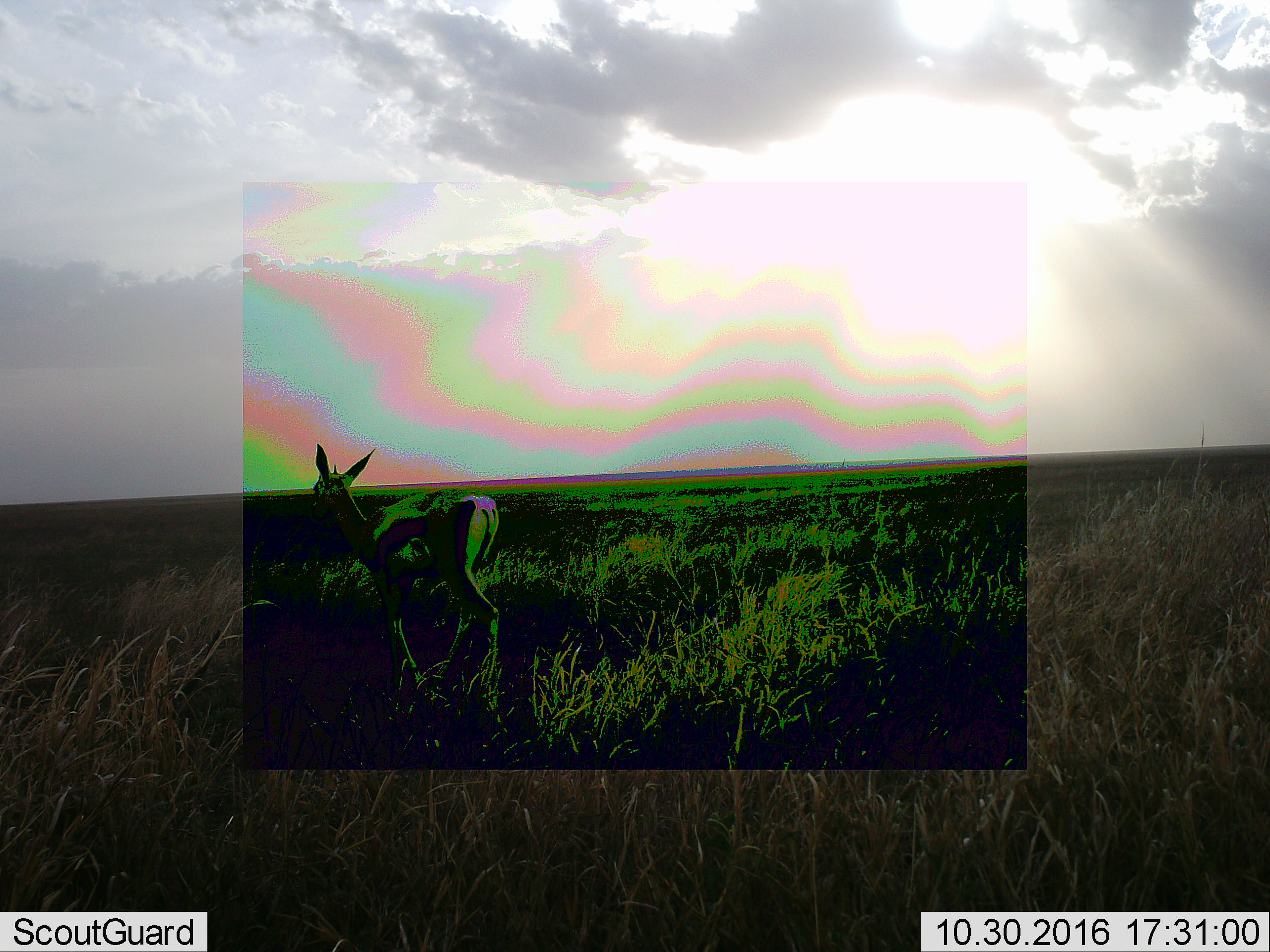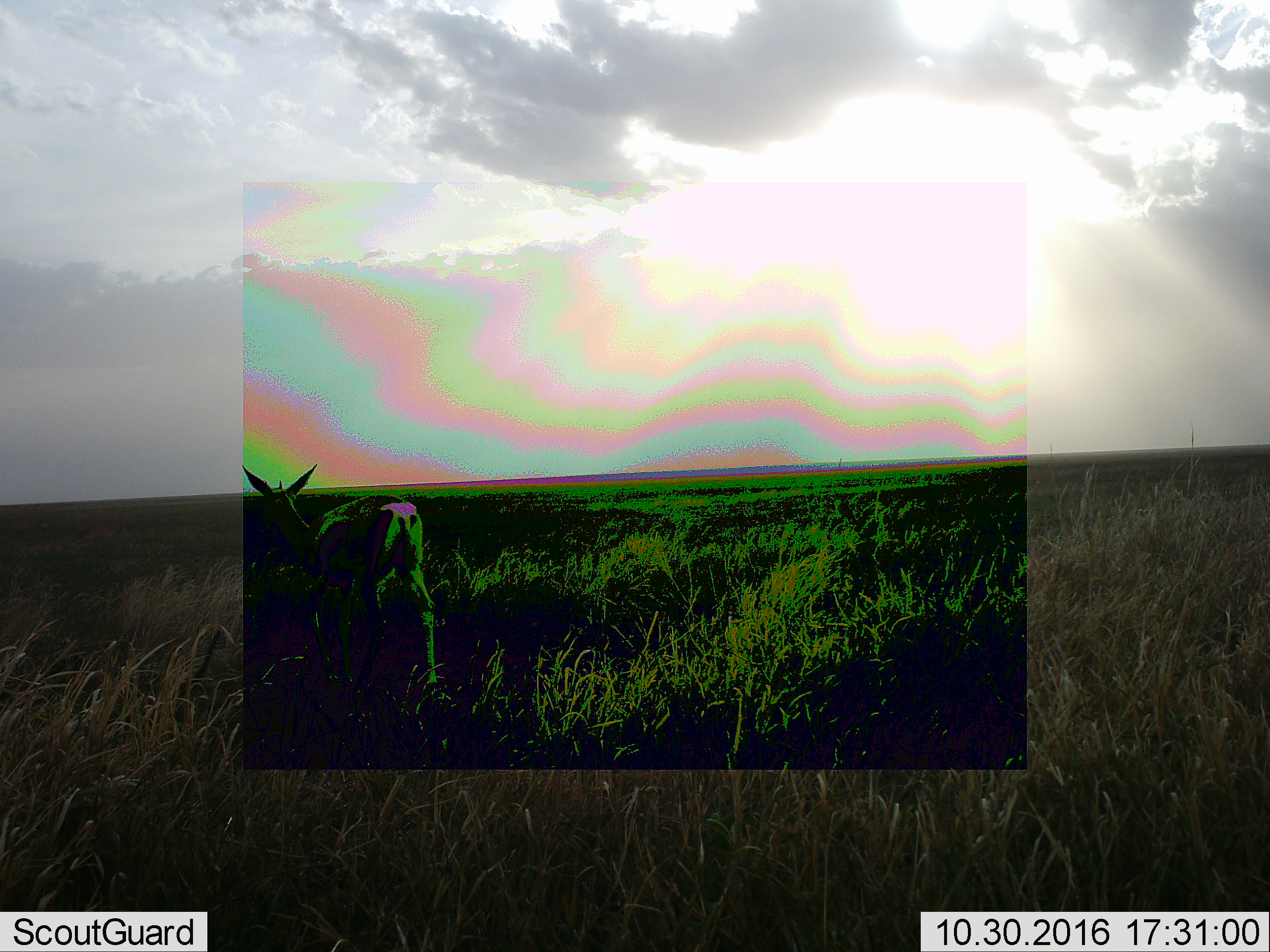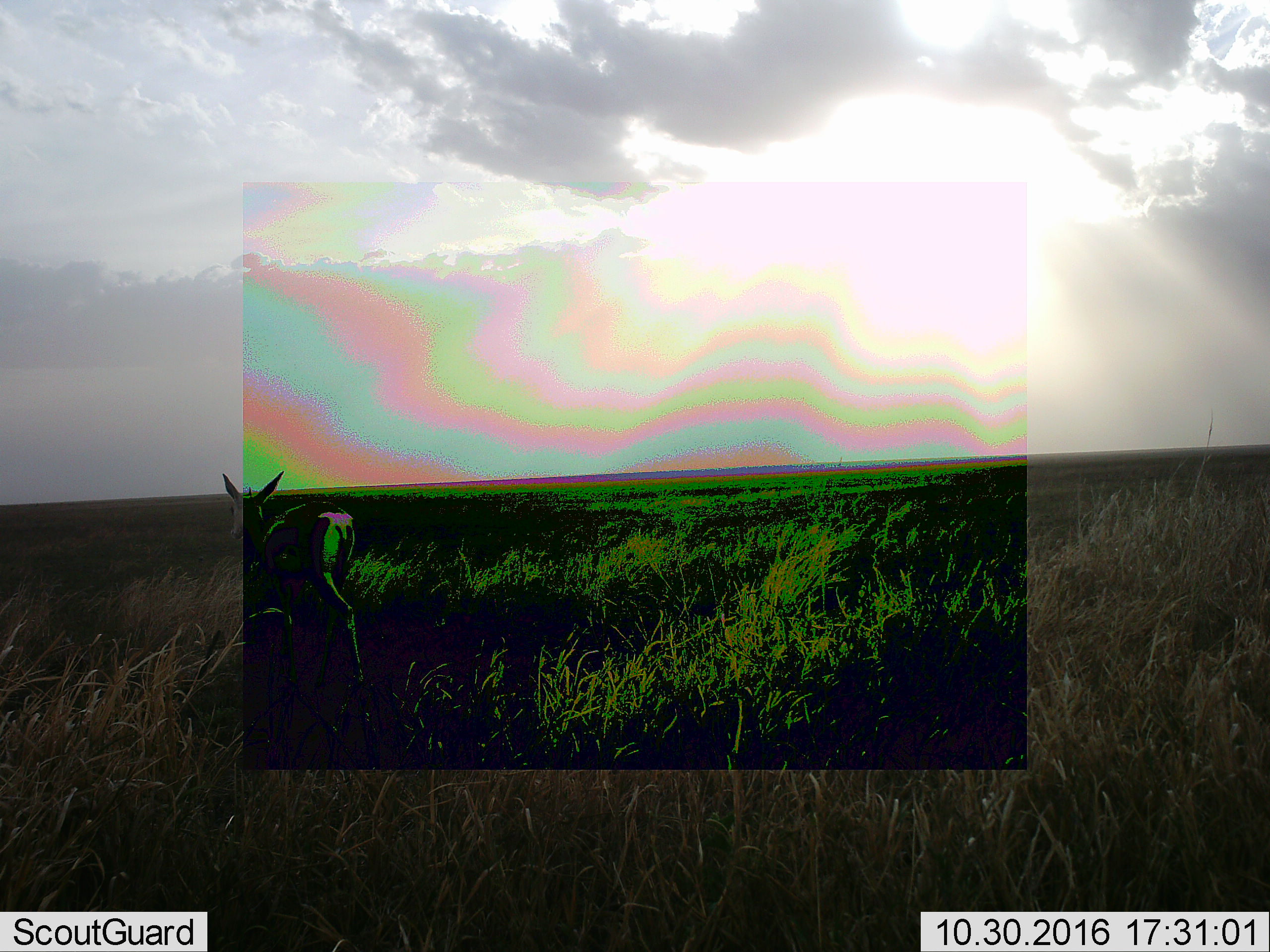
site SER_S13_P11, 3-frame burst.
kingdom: Animalia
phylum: Chordata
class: Mammalia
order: Artiodactyla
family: Bovidae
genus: Eudorcas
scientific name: Eudorcas thomsonii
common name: thomson's gazelle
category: gazellethomsons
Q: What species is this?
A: Gazellethomsons (thomson's gazelle) (Eudorcas thomsonii).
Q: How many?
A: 1.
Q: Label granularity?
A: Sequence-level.